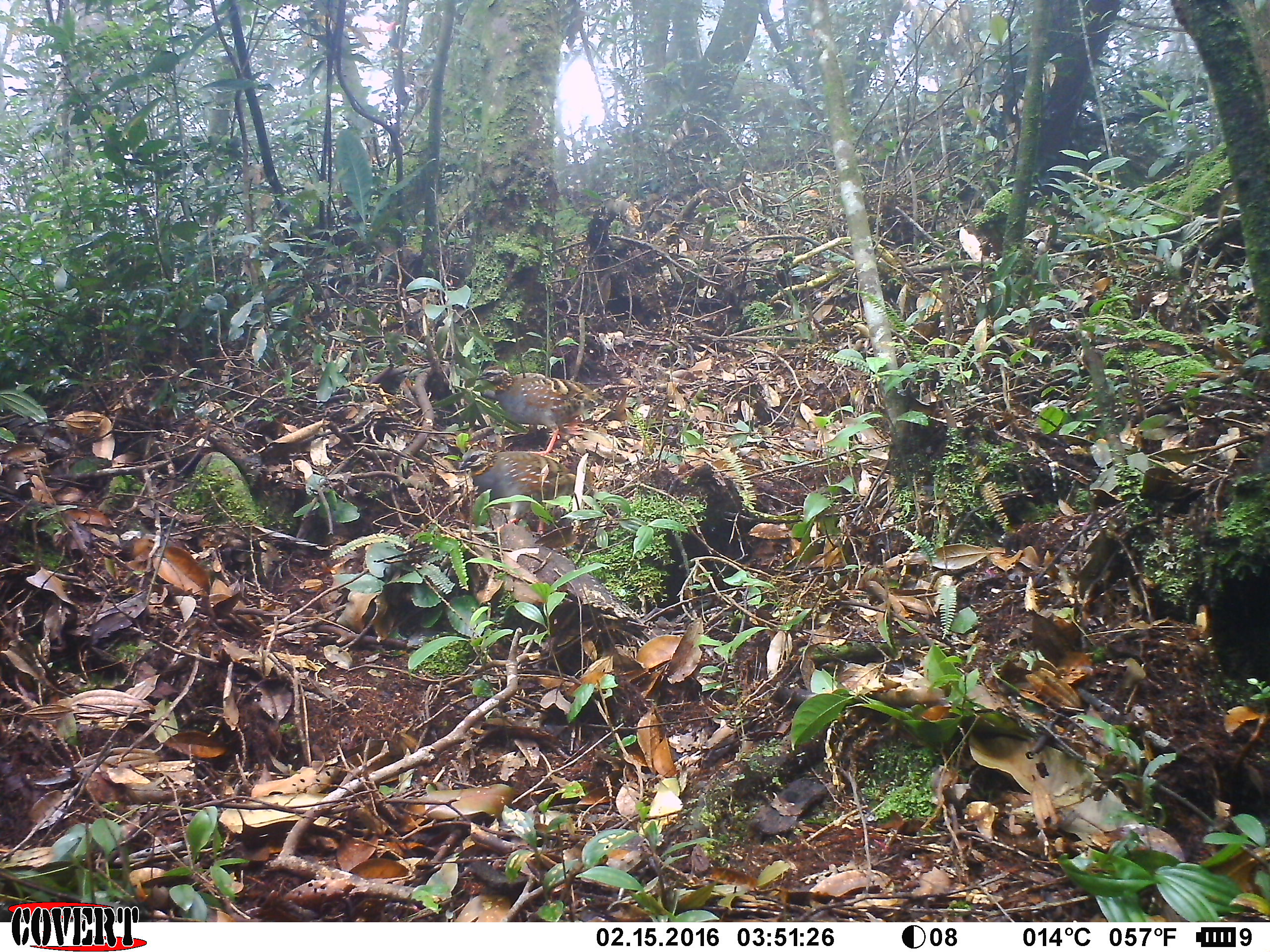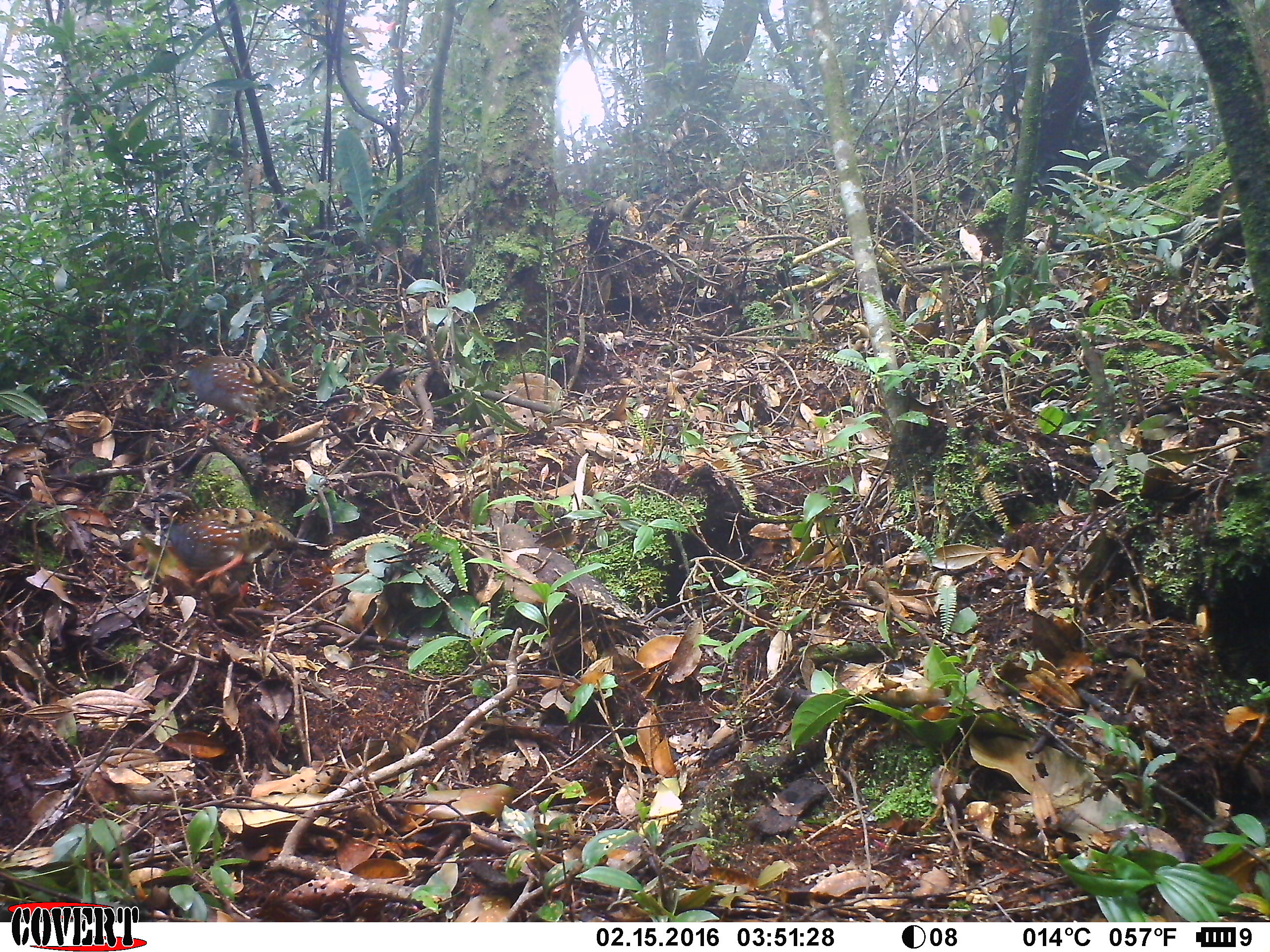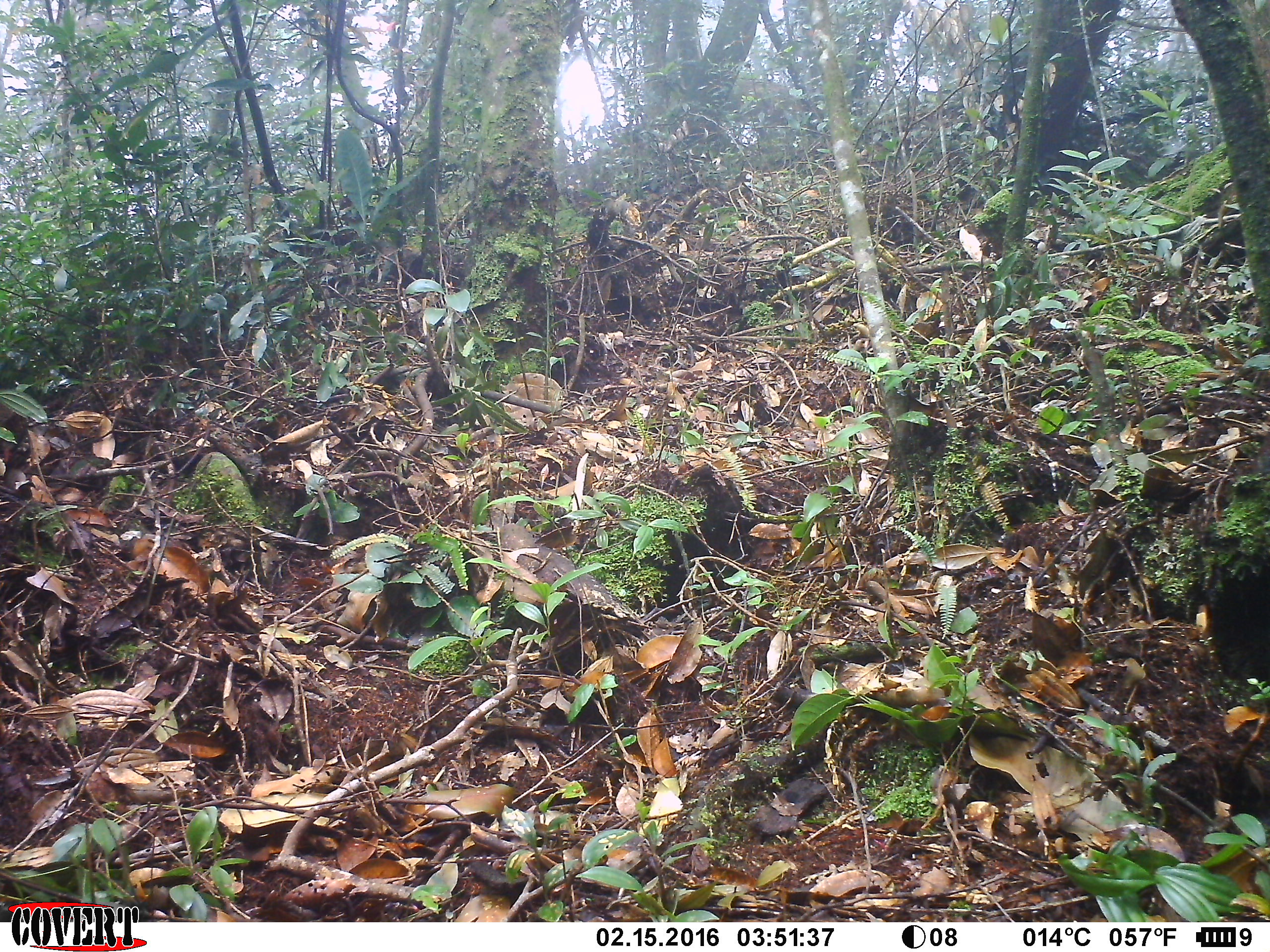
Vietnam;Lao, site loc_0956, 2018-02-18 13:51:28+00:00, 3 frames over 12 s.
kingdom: Animalia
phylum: Chordata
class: Aves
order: Galliformes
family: Phasianidae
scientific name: Phasianidae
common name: partridge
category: unidentified partridge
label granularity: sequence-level